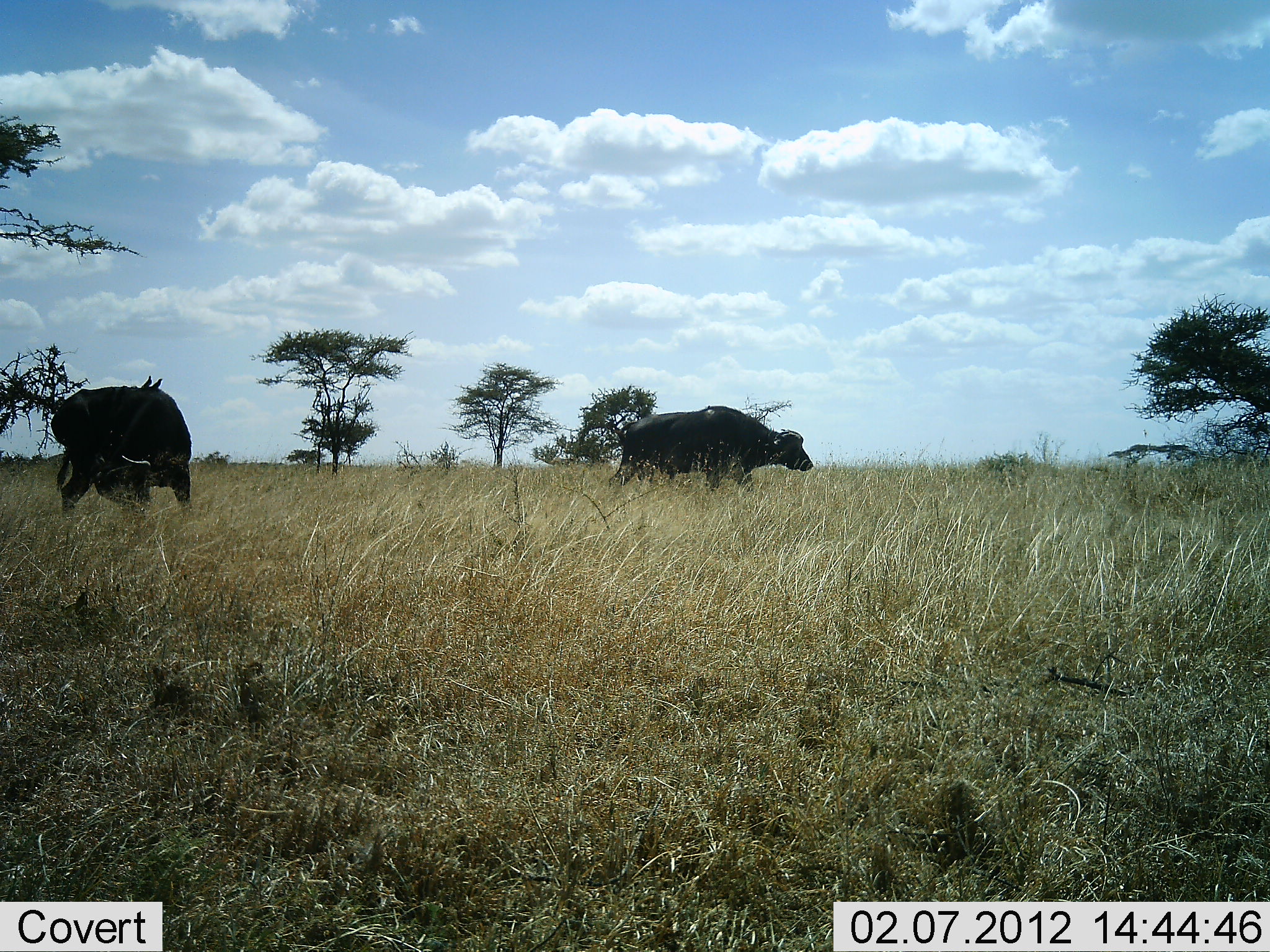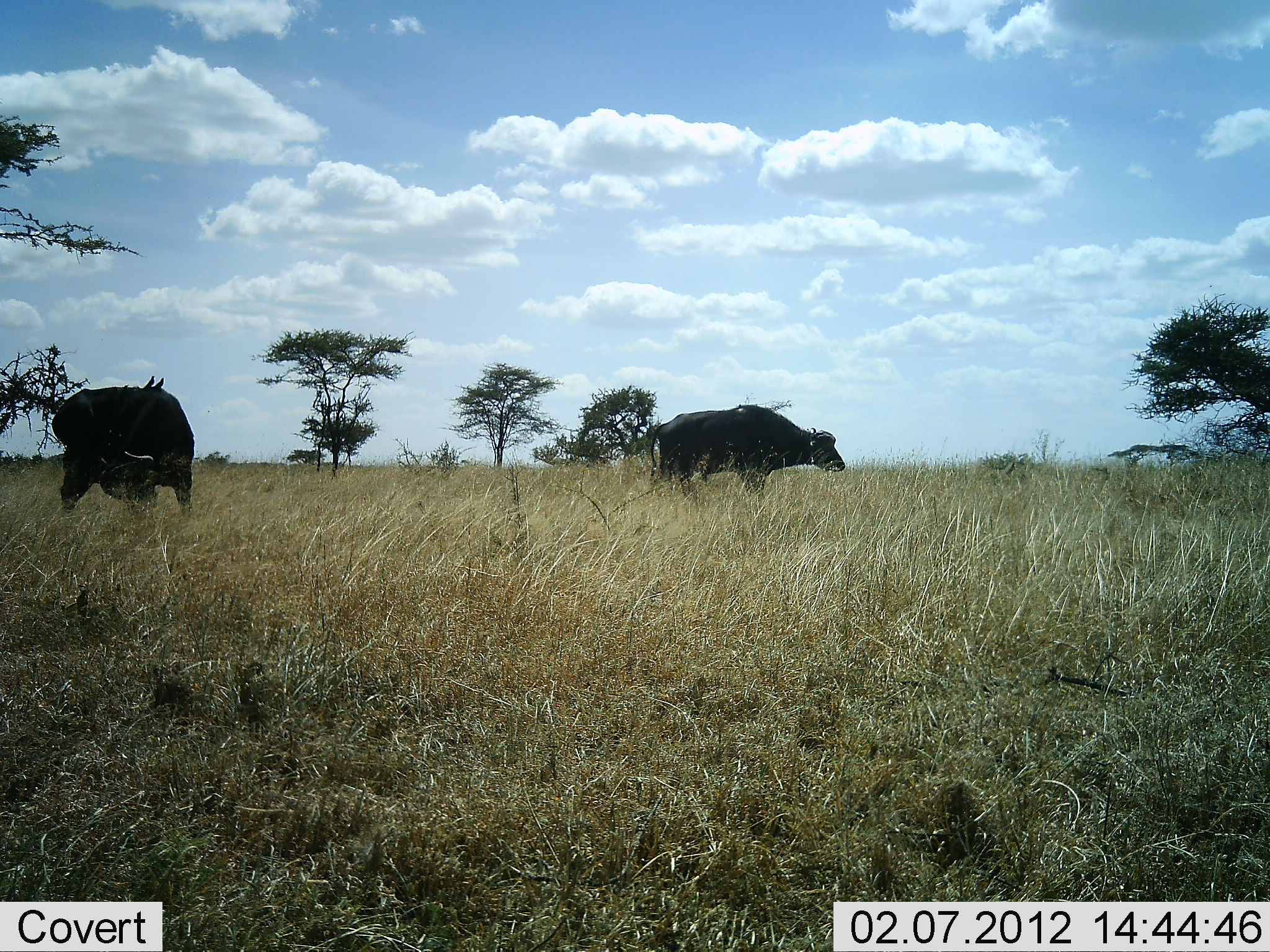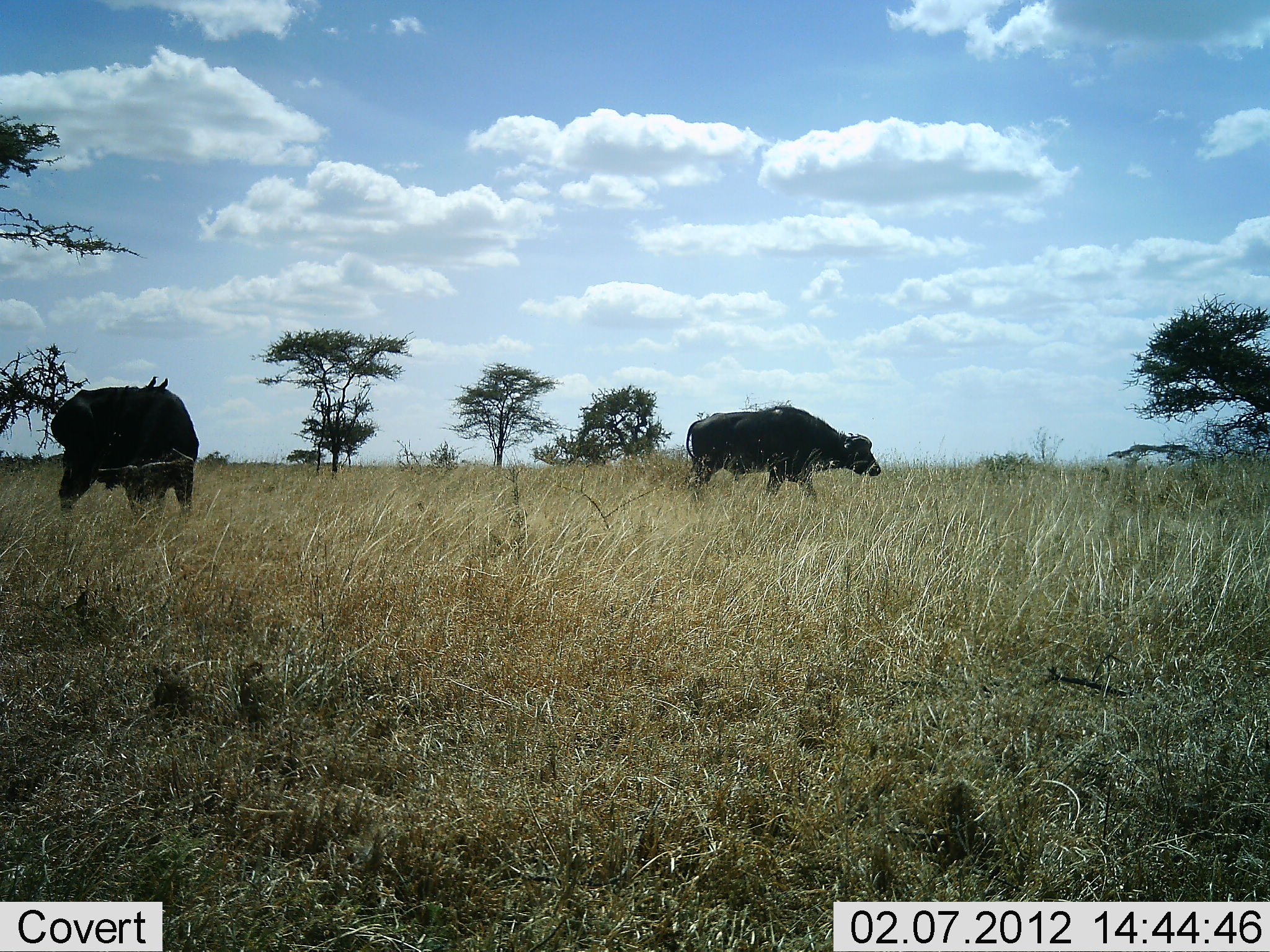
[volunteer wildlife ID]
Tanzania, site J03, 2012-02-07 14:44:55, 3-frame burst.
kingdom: Animalia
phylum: Chordata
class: Mammalia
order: Artiodactyla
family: Bovidae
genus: Syncerus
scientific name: Syncerus caffer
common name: cape buffalo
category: buffalo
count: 2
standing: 37%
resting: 0%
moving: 84%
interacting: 0%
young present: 0%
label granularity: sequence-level